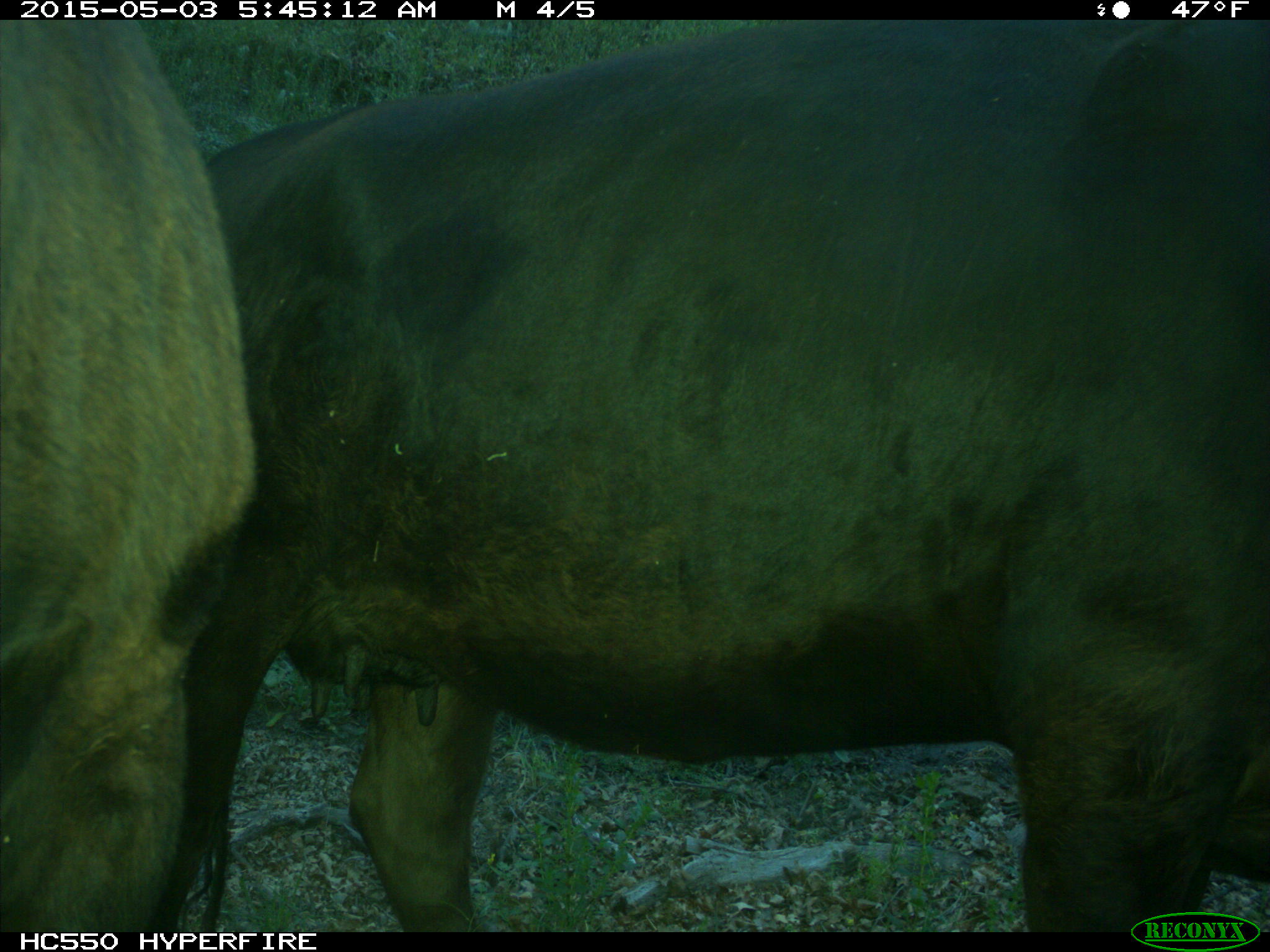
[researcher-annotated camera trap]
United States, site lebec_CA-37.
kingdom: Animalia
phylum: Chordata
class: Mammalia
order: Artiodactyla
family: Bovidae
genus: Bos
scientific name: Bos taurus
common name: domestic cow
Bos taurus (domestic cow).